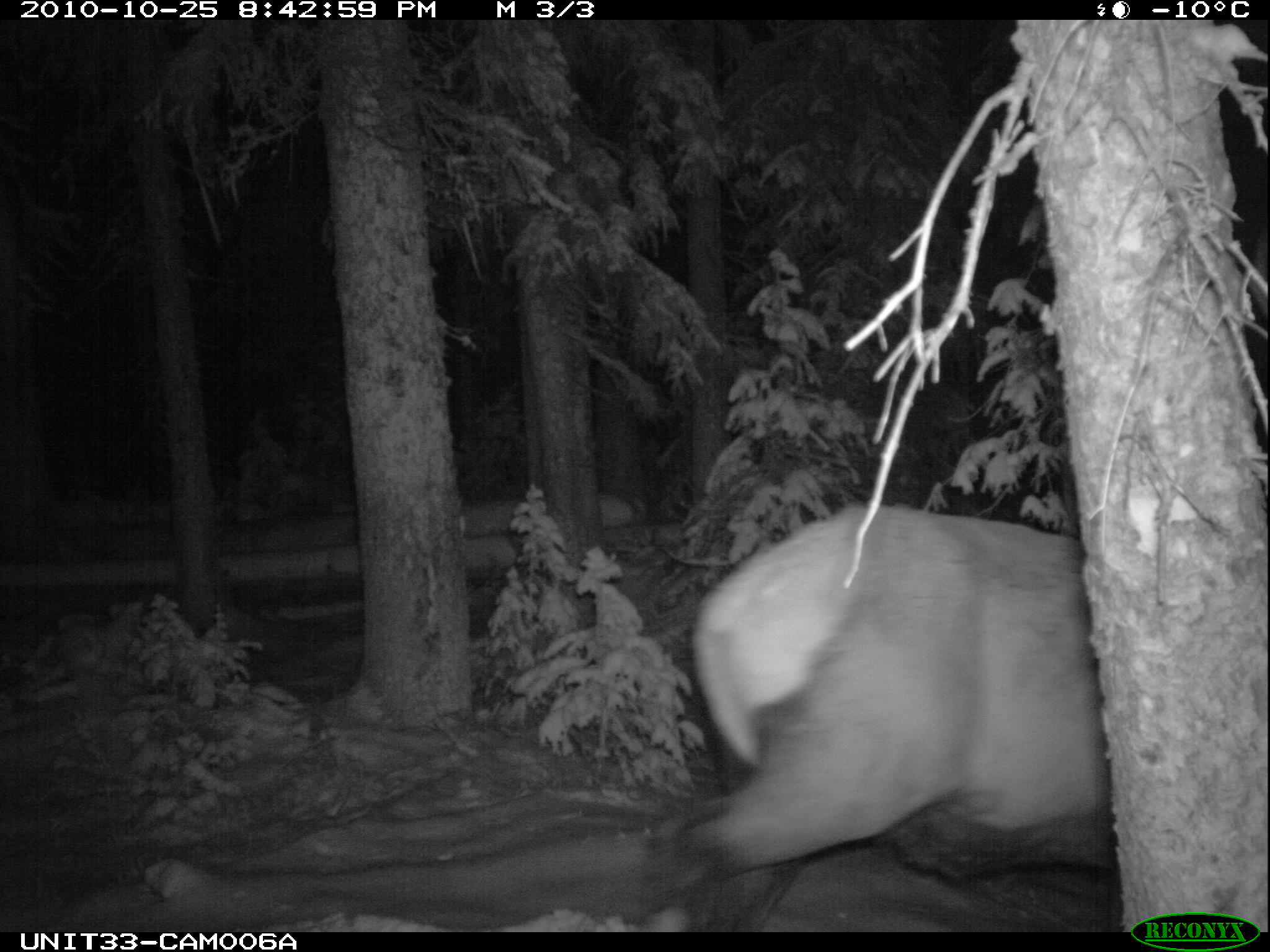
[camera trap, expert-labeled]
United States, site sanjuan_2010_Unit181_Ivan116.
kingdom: Animalia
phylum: Chordata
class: Mammalia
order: Artiodactyla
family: Cervidae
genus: Cervus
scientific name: Cervus elaphus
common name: red deer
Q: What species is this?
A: Cervus elaphus (red deer).